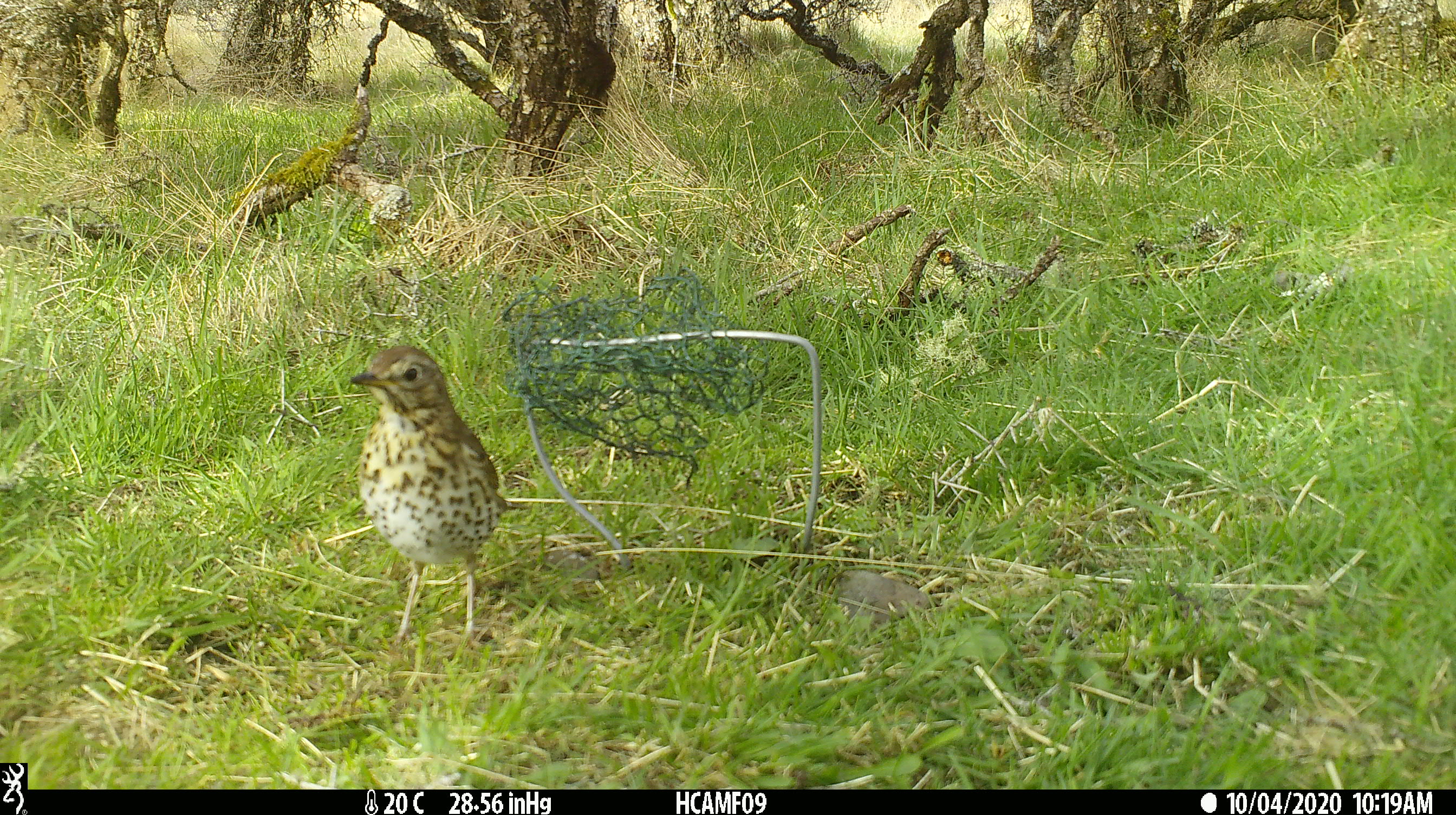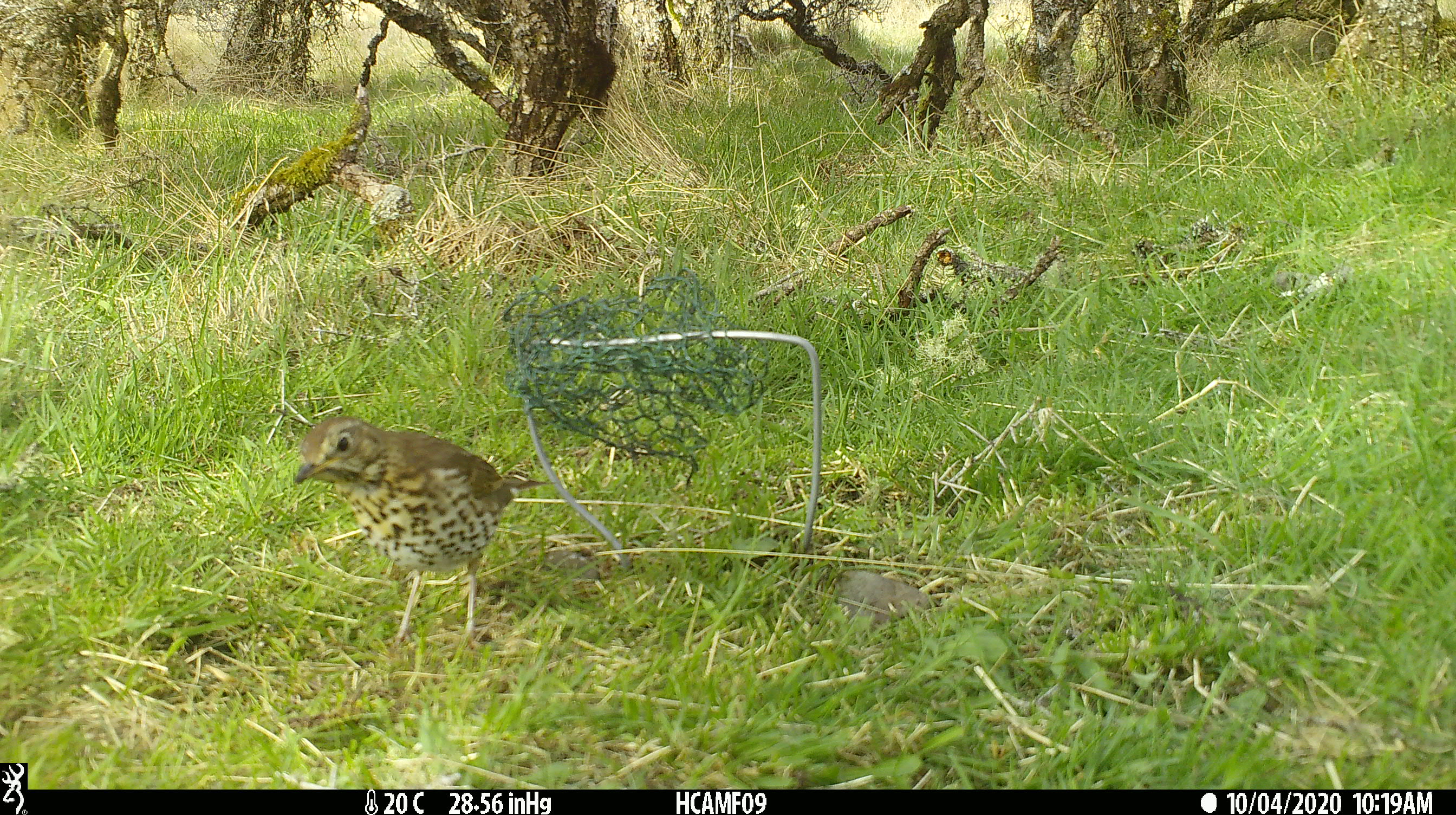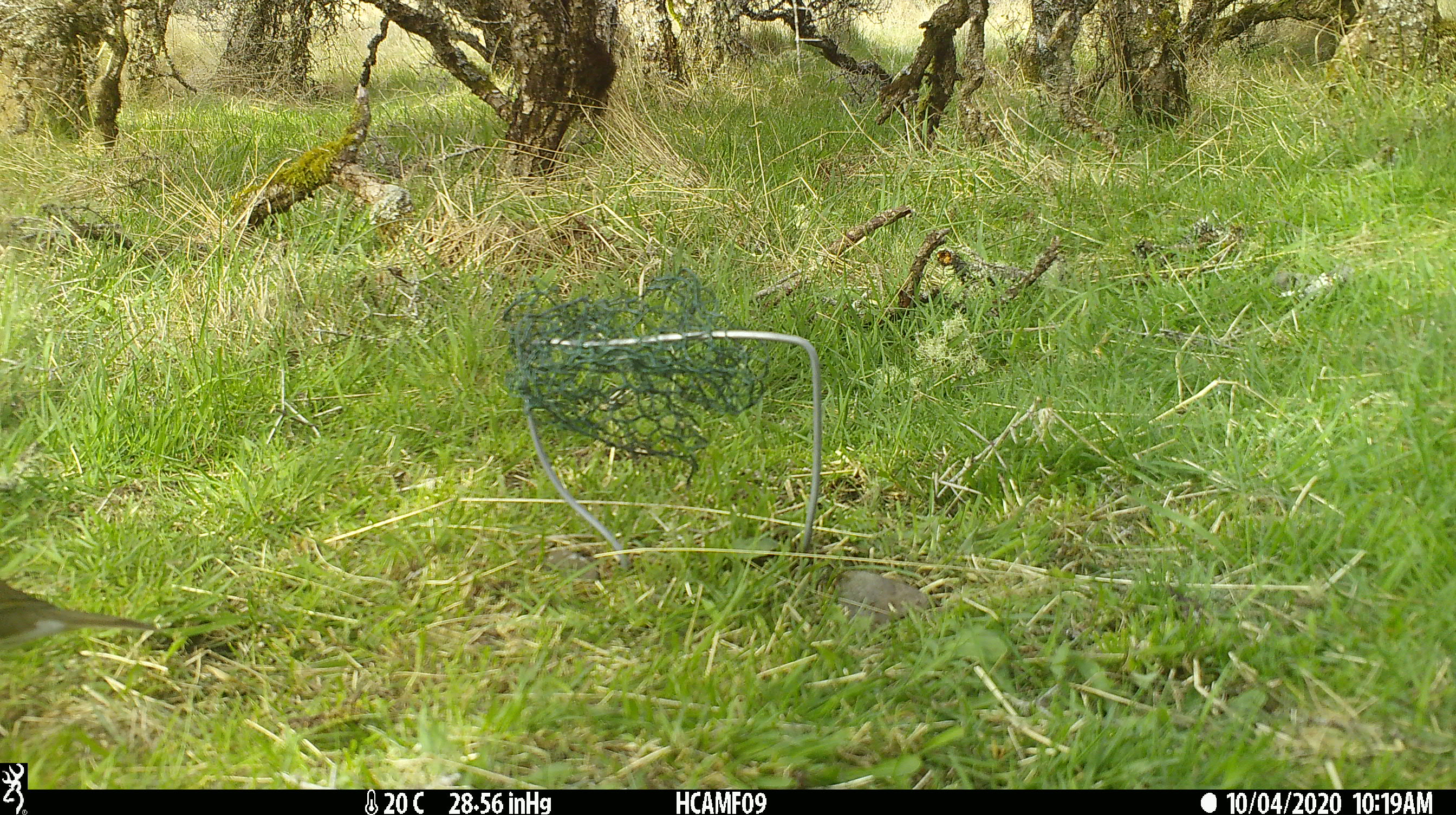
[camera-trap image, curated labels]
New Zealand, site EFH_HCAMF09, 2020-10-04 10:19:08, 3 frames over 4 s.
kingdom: Animalia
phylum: Chordata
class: Aves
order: Passeriformes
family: Turdidae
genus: Turdus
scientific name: Turdus philomelos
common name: song thrush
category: thrush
Thrush (song thrush) (Turdus philomelos).